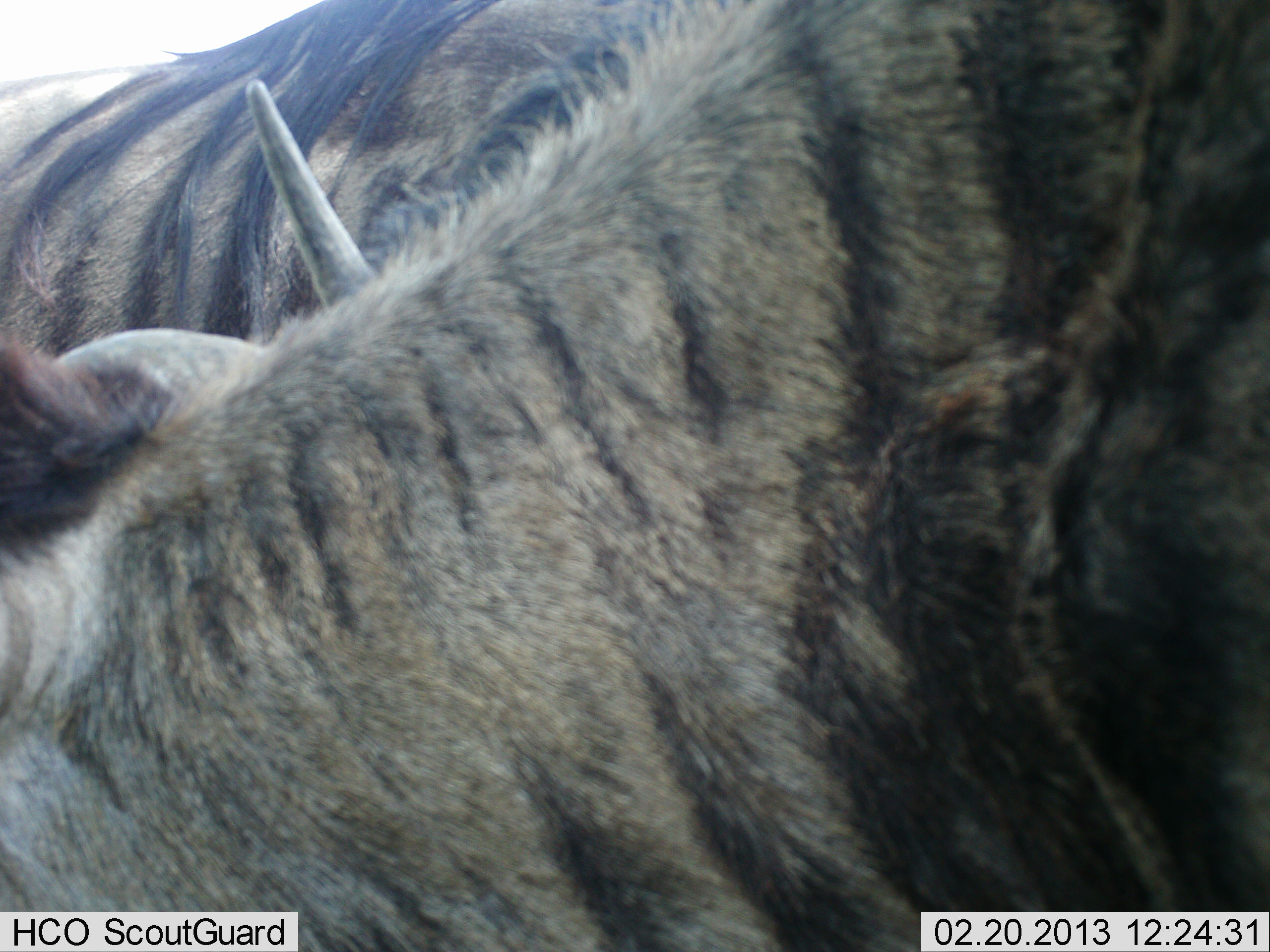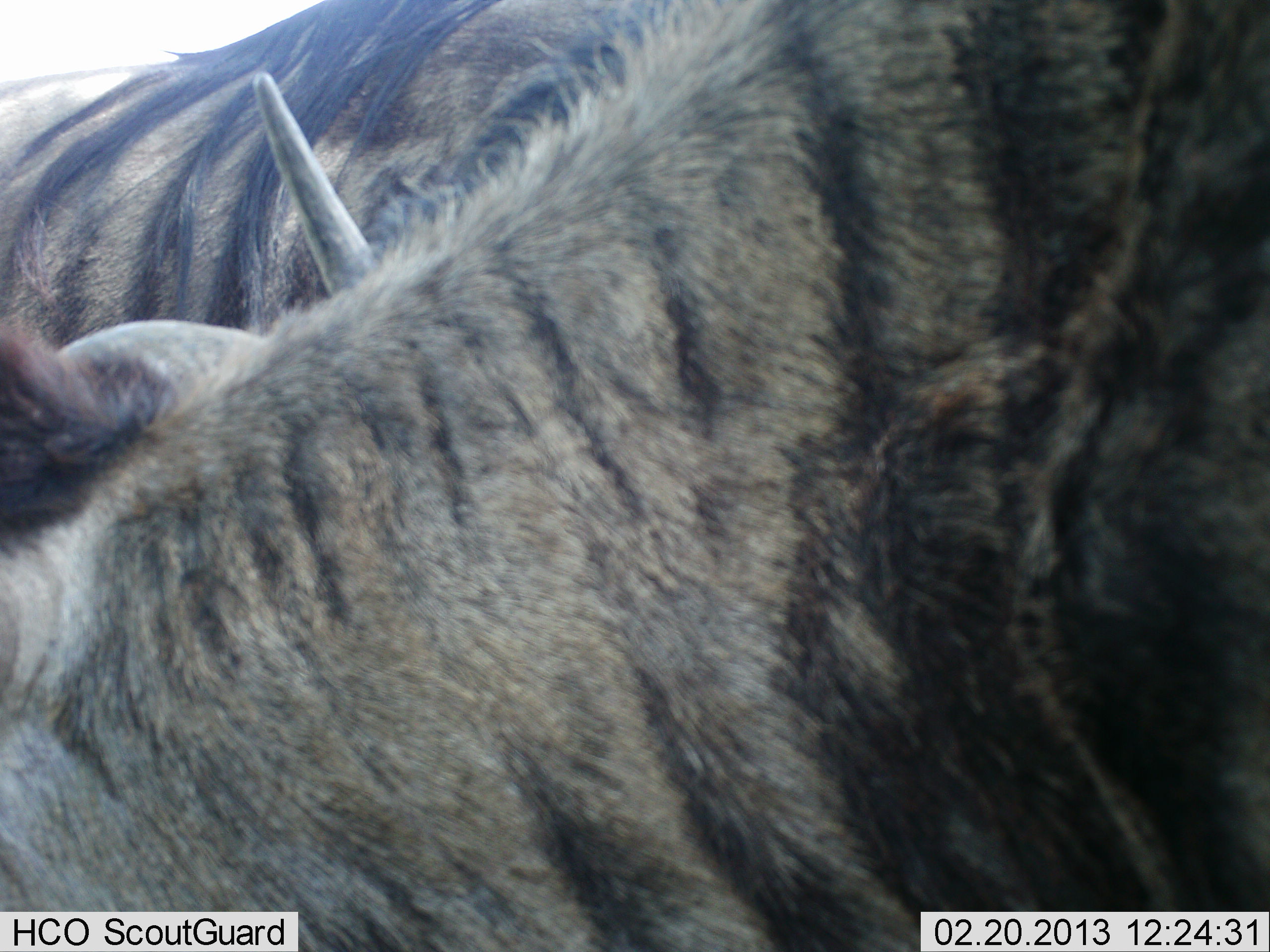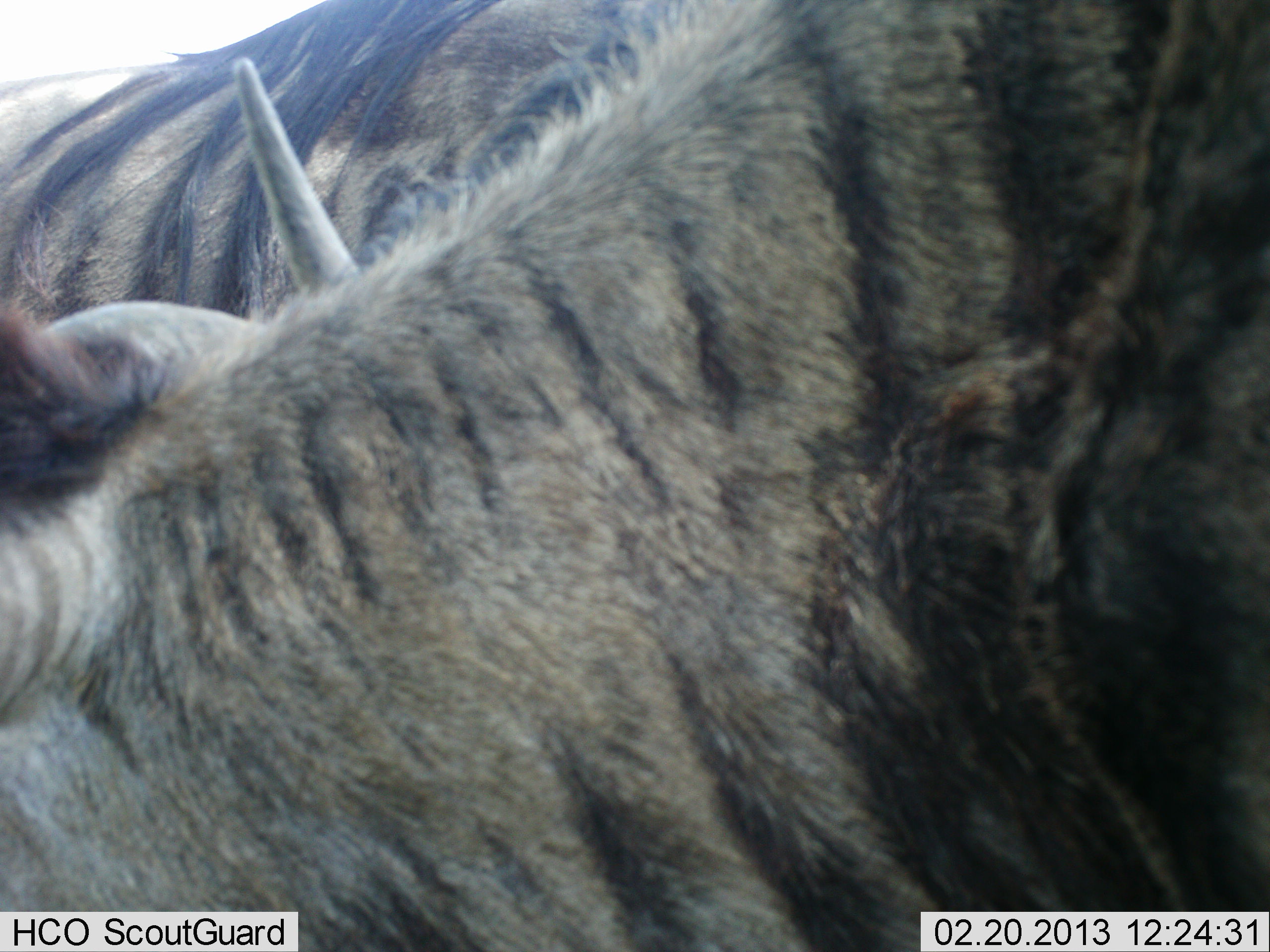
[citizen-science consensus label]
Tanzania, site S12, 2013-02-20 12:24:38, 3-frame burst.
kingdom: Animalia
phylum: Chordata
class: Mammalia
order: Artiodactyla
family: Bovidae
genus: Connochaetes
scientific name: Connochaetes taurinus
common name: blue wildebeest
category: wildebeest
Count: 2.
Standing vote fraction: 79%.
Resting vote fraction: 14%.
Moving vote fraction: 0%.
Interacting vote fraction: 0%.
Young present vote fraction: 0%.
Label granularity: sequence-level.